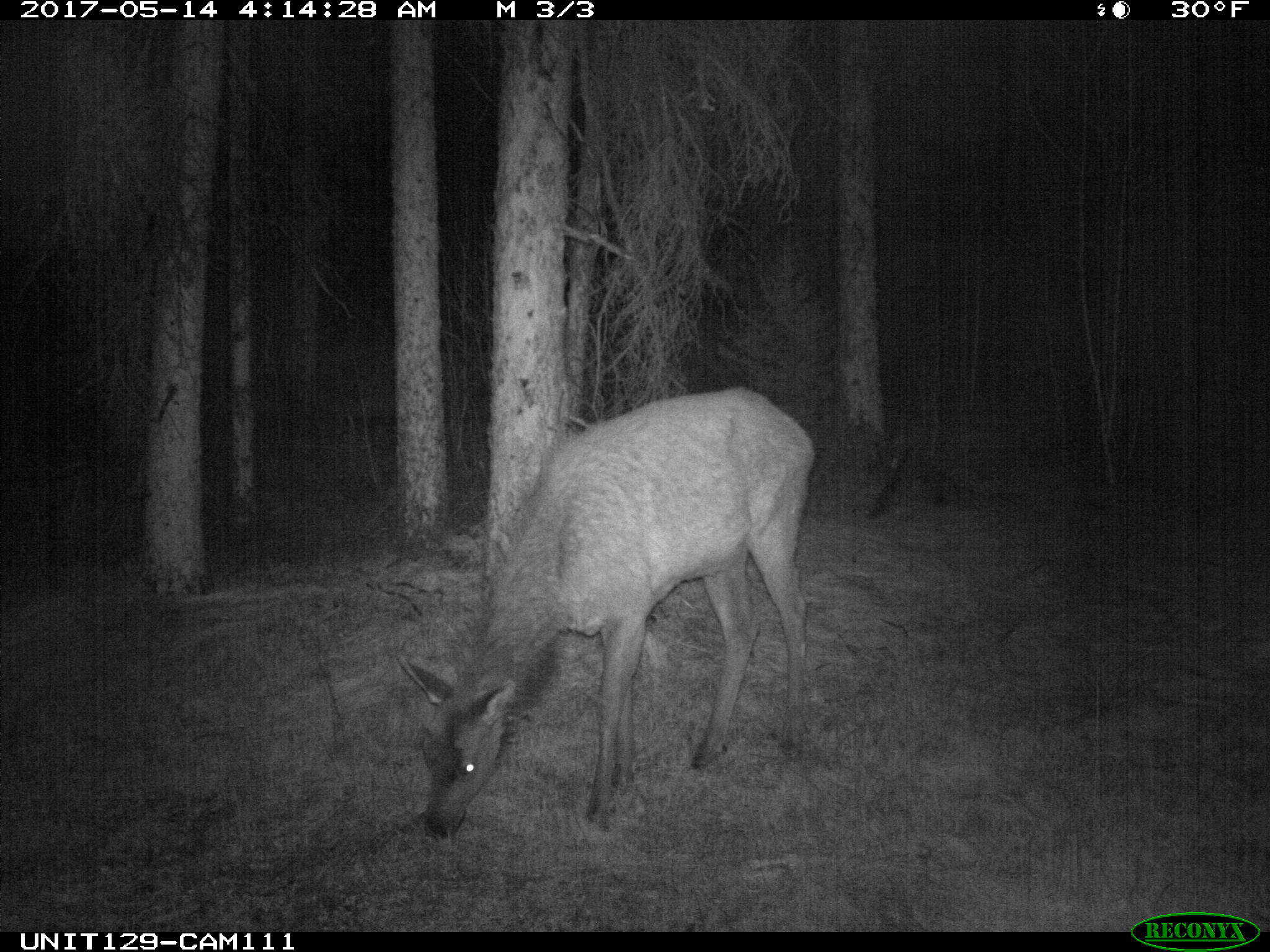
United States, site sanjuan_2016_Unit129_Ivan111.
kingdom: Animalia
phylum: Chordata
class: Mammalia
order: Artiodactyla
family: Cervidae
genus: Cervus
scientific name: Cervus elaphus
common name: red deer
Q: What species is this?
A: Cervus elaphus (red deer).